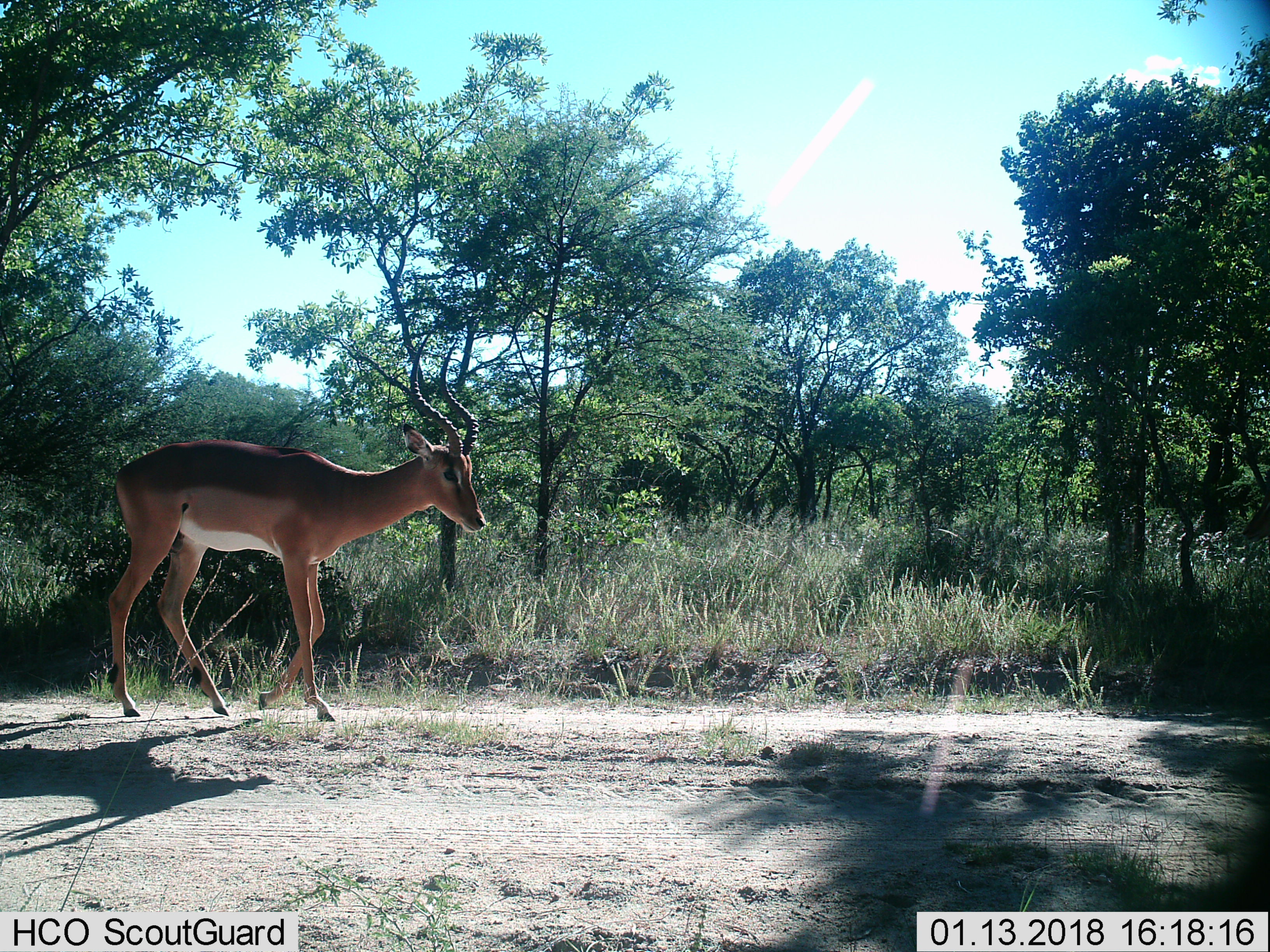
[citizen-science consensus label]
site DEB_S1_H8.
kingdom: Animalia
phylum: Chordata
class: Mammalia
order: Artiodactyla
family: Bovidae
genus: Aepyceros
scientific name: Aepyceros melampus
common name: impala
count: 1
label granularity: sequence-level